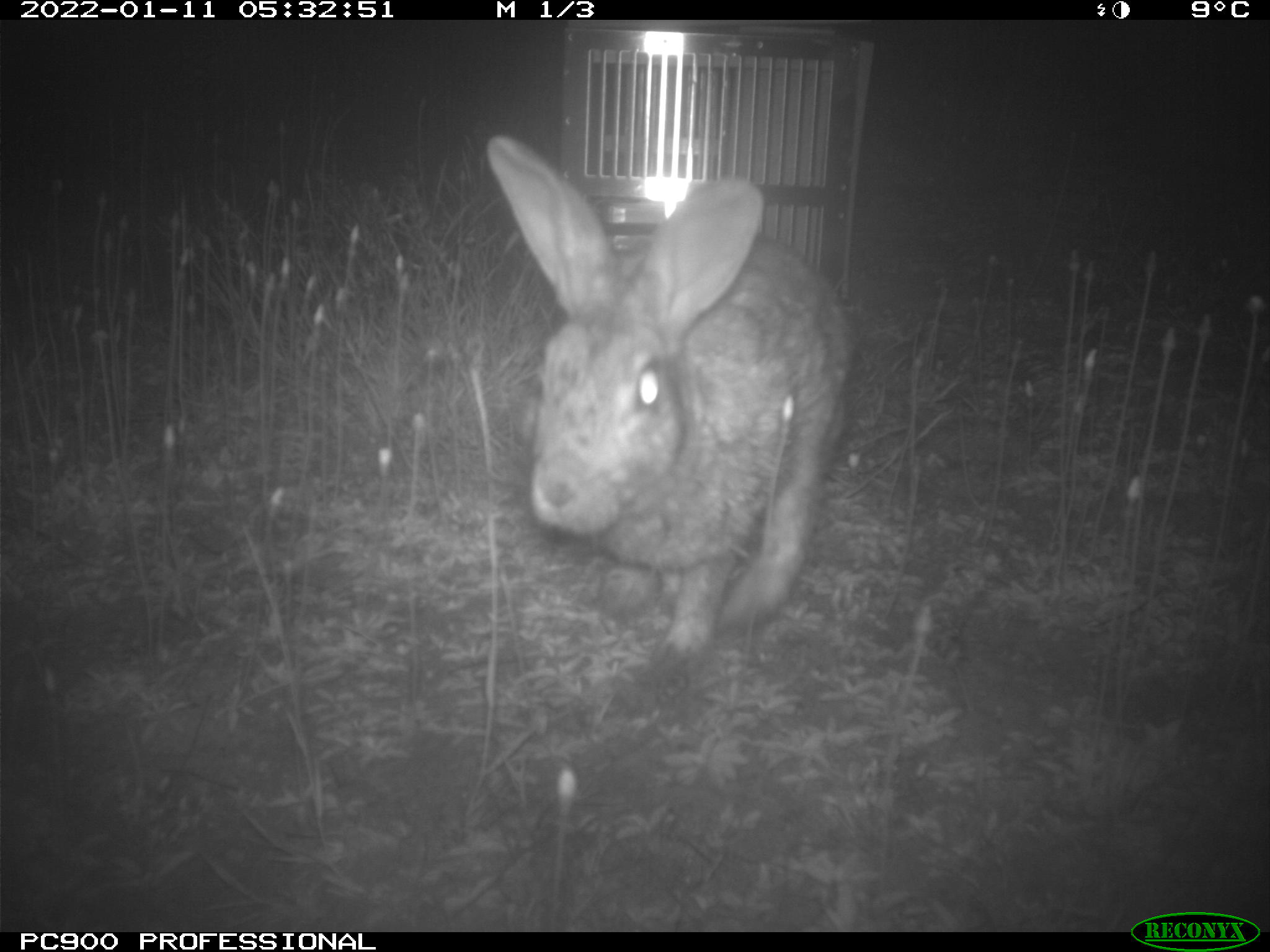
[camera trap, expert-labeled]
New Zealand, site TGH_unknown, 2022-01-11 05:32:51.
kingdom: Animalia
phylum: Chordata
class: Mammalia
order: Lagomorpha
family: Leporidae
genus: Oryctolagus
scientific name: Oryctolagus cuniculus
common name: european rabbit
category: rabbit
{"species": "rabbit (european rabbit) (Oryctolagus cuniculus)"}